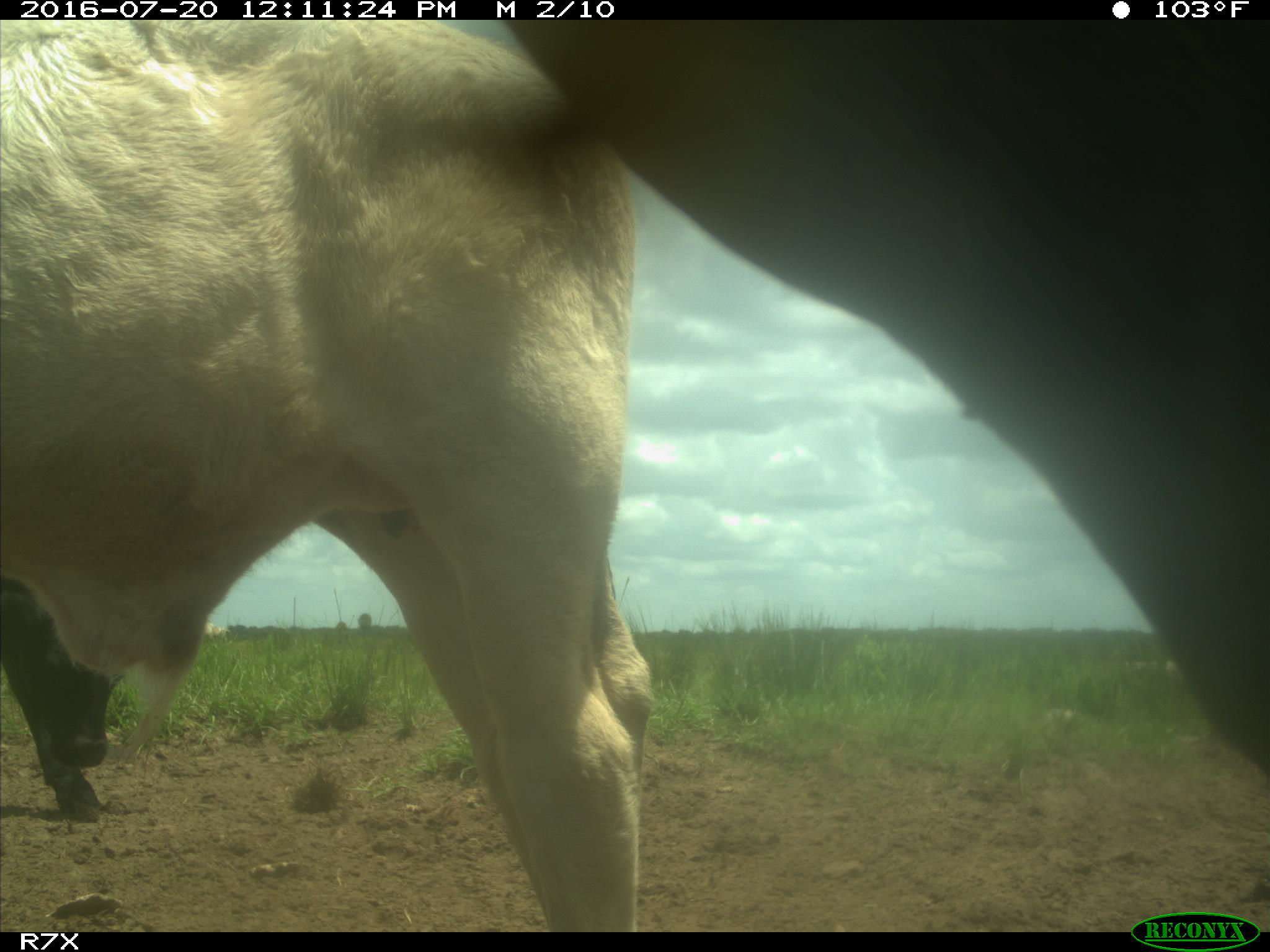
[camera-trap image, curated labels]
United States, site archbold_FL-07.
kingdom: Animalia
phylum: Chordata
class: Mammalia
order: Artiodactyla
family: Bovidae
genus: Bos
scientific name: Bos taurus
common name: domestic cow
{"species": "Bos taurus (domestic cow)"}